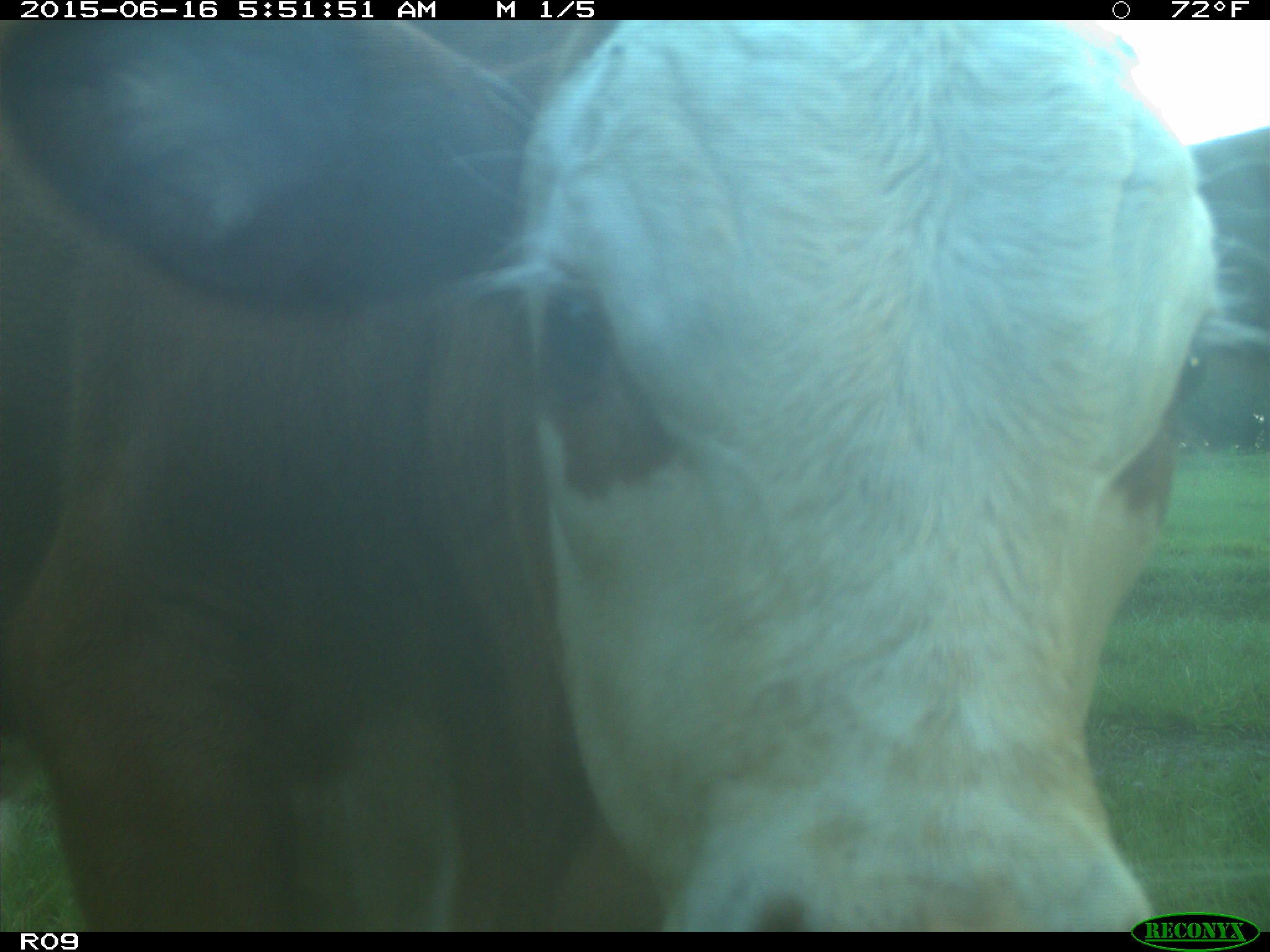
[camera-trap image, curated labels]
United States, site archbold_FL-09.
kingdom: Animalia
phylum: Chordata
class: Mammalia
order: Artiodactyla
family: Bovidae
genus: Bos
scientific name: Bos taurus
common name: domestic cow